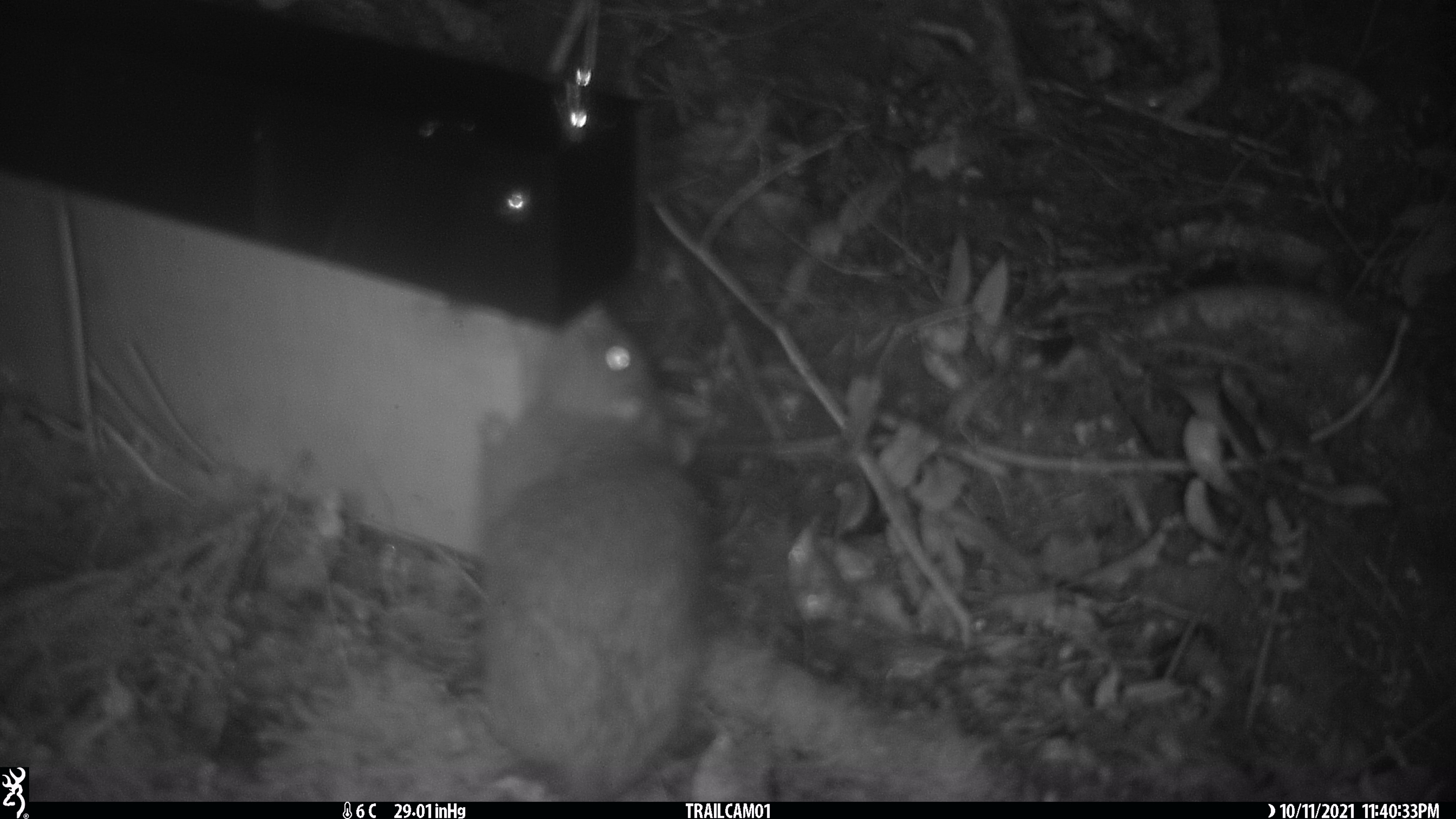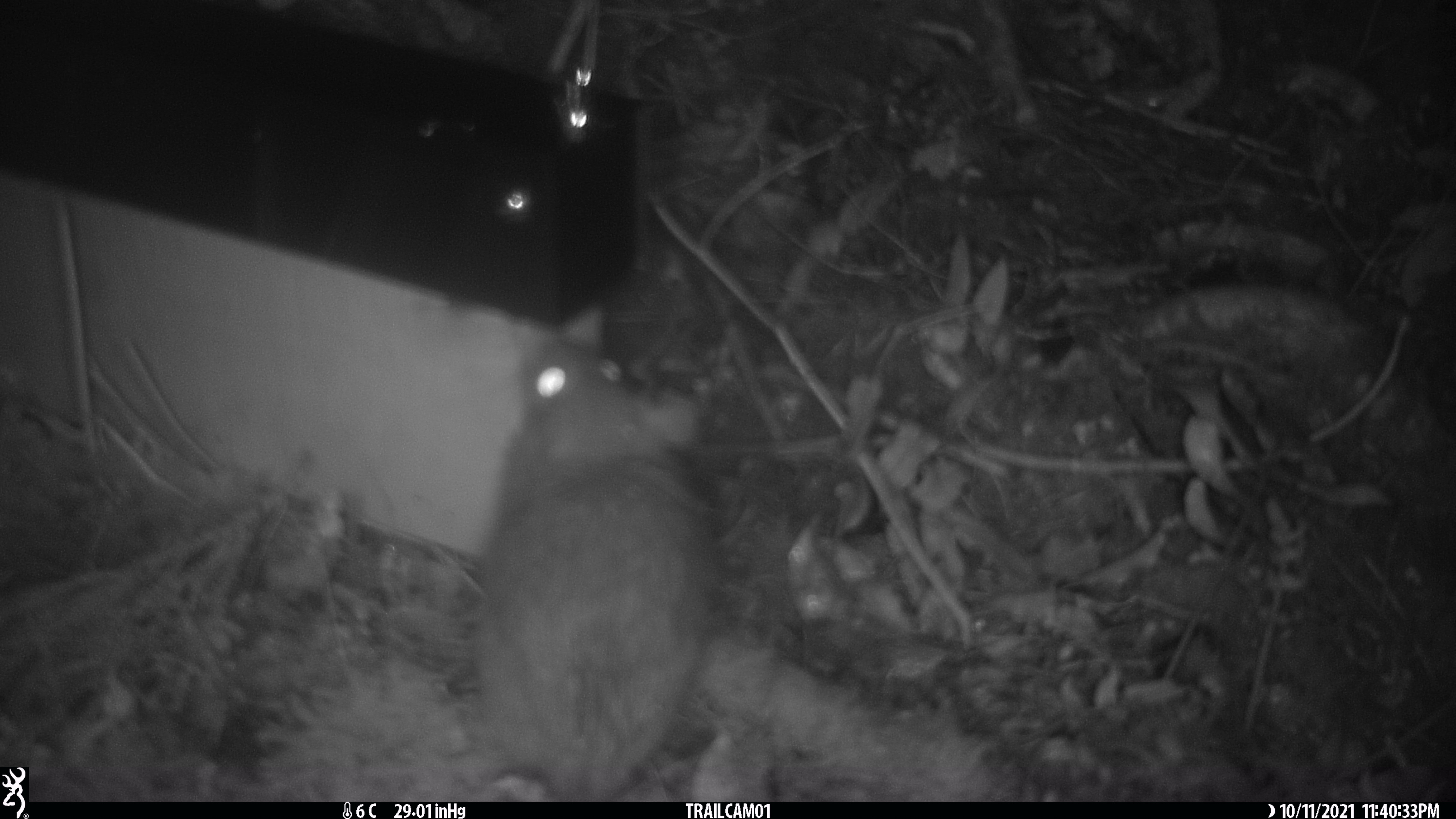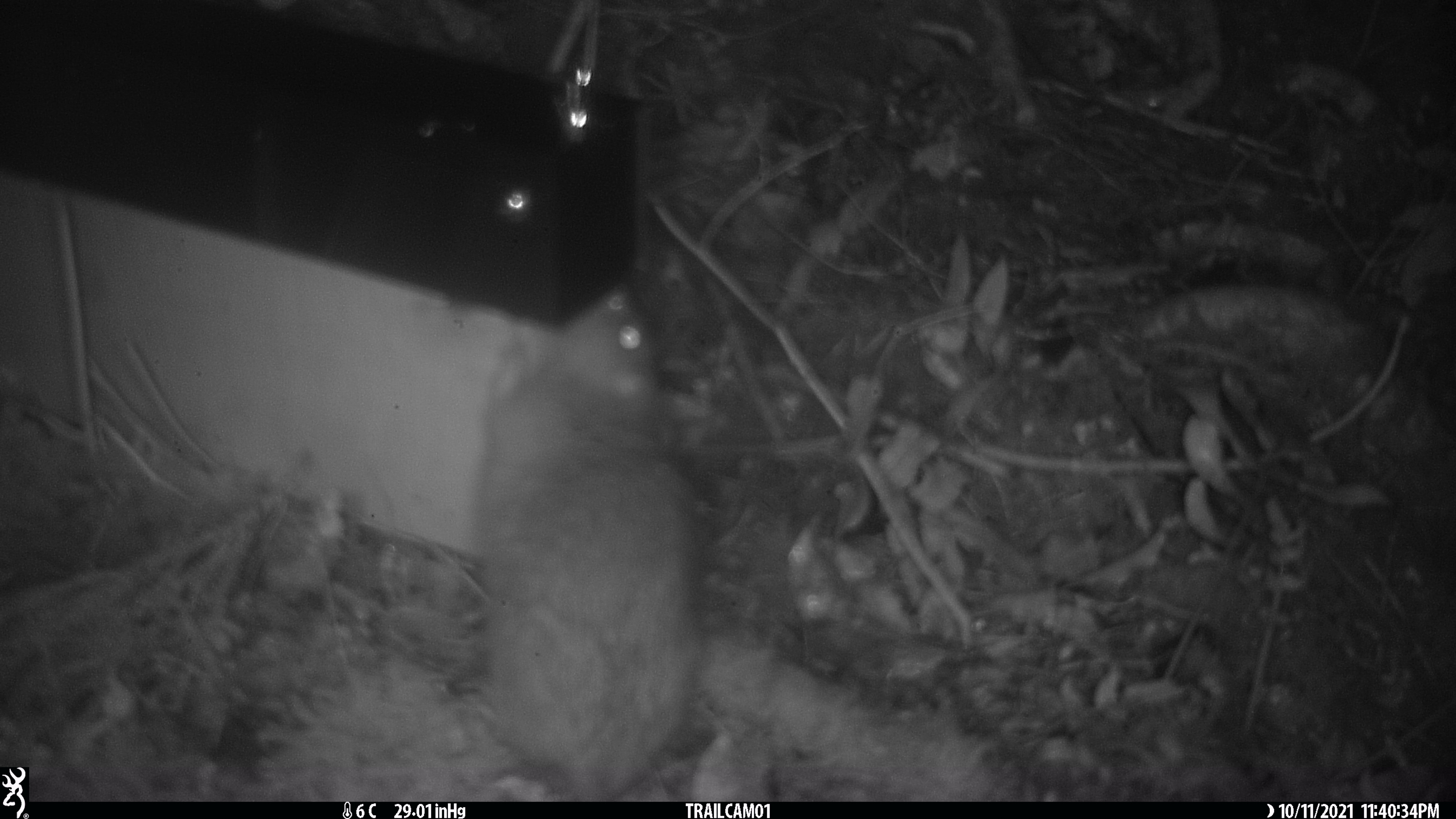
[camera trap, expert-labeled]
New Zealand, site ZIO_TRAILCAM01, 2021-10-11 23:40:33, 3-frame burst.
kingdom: Animalia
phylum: Chordata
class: Mammalia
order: Rodentia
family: Muridae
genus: Rattus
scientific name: Rattus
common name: rat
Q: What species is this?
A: Rat (Rattus).